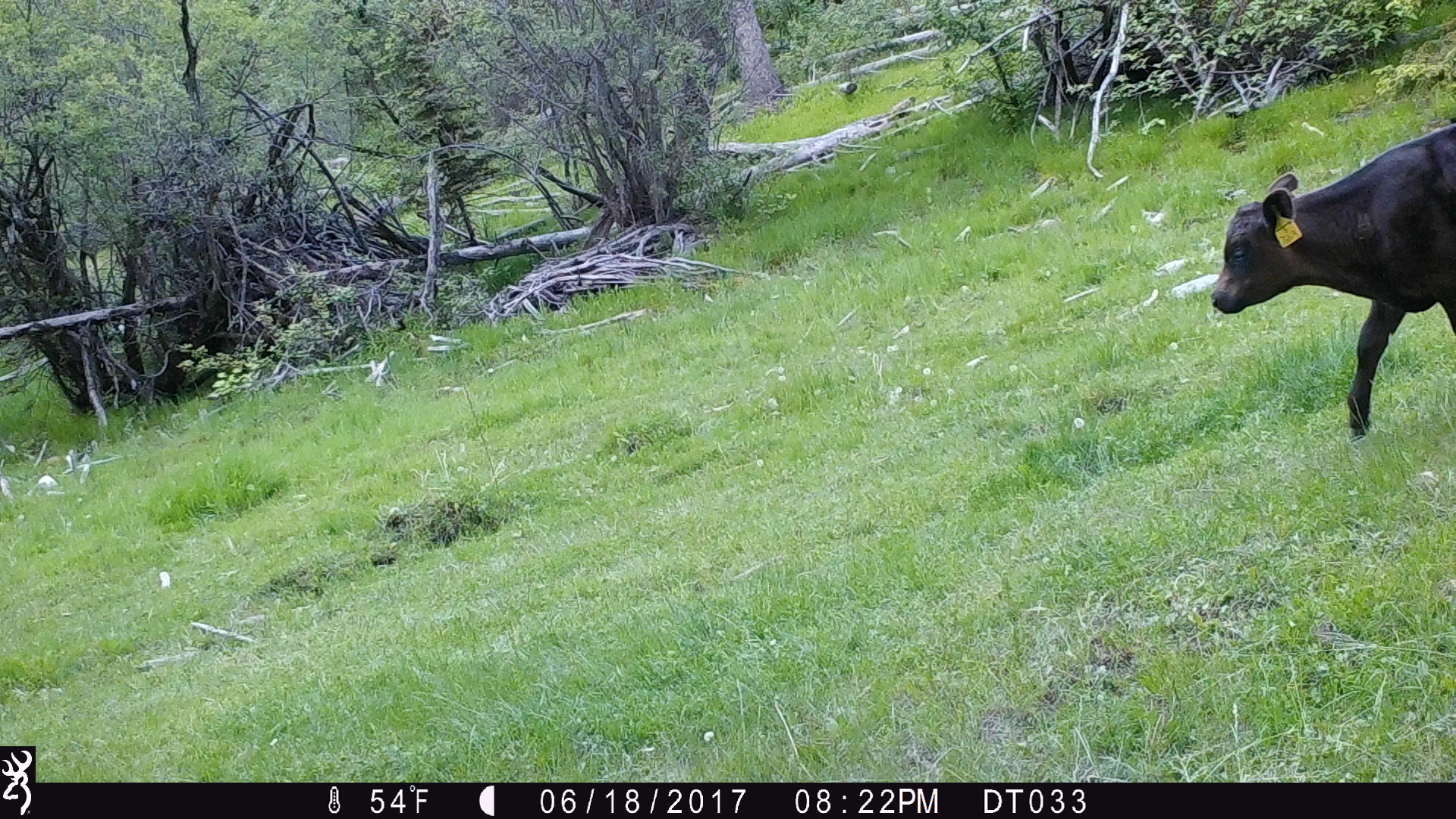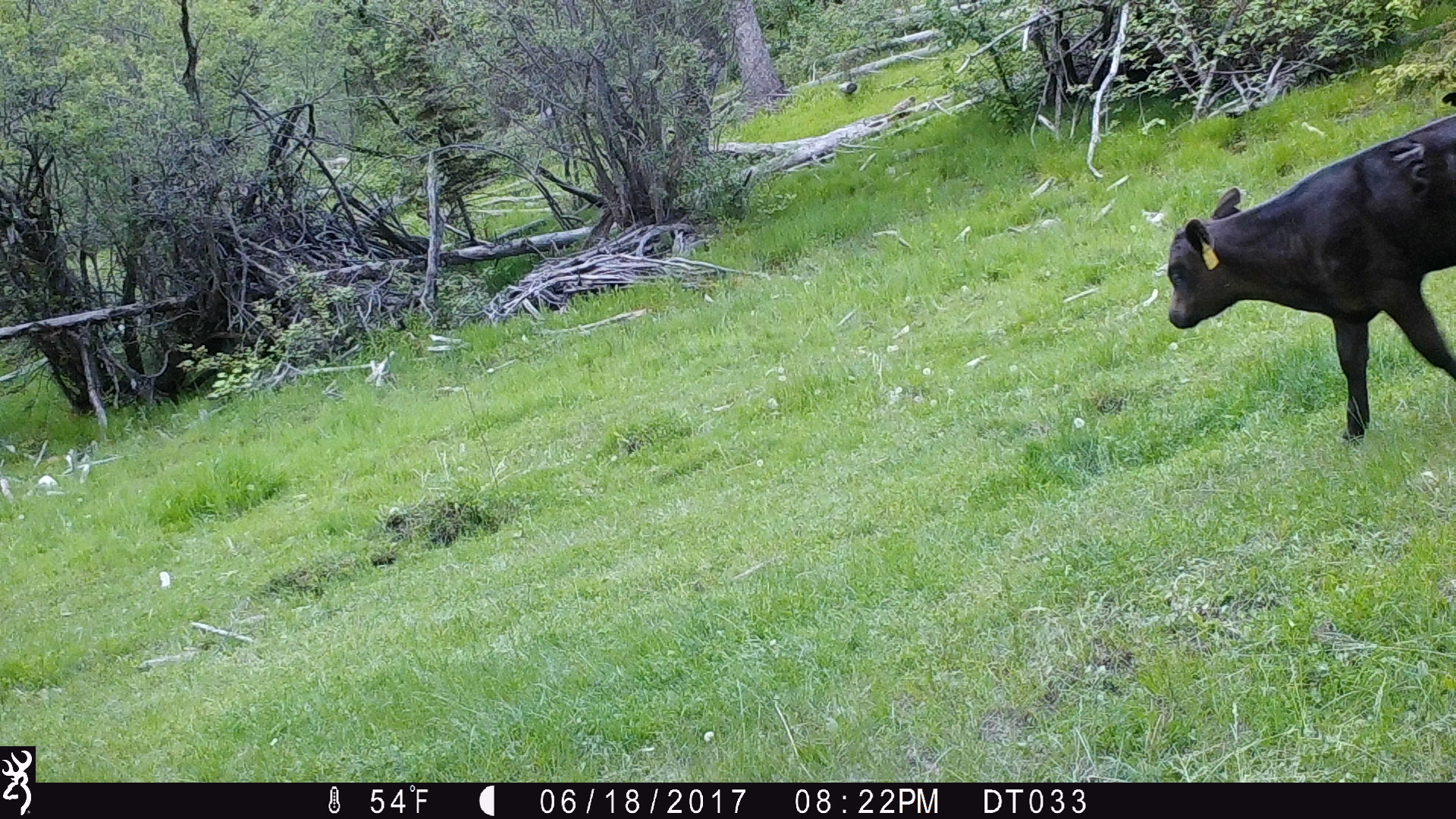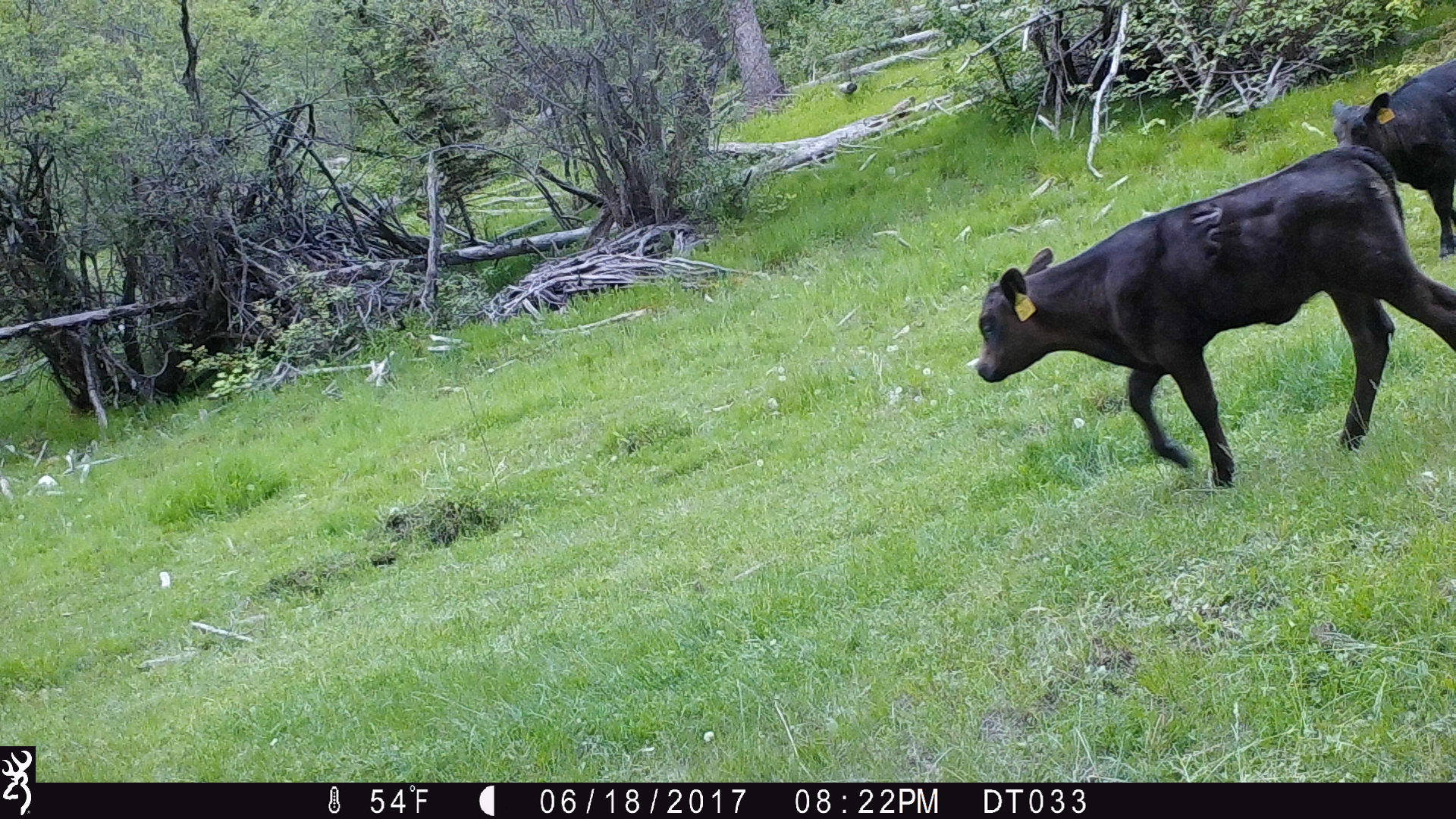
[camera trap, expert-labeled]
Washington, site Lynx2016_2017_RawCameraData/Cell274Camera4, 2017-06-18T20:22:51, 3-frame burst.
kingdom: Animalia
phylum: Chordata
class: Mammalia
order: Artiodactyla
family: Bovidae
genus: Bos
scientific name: Bos taurus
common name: domestic cattle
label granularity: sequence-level